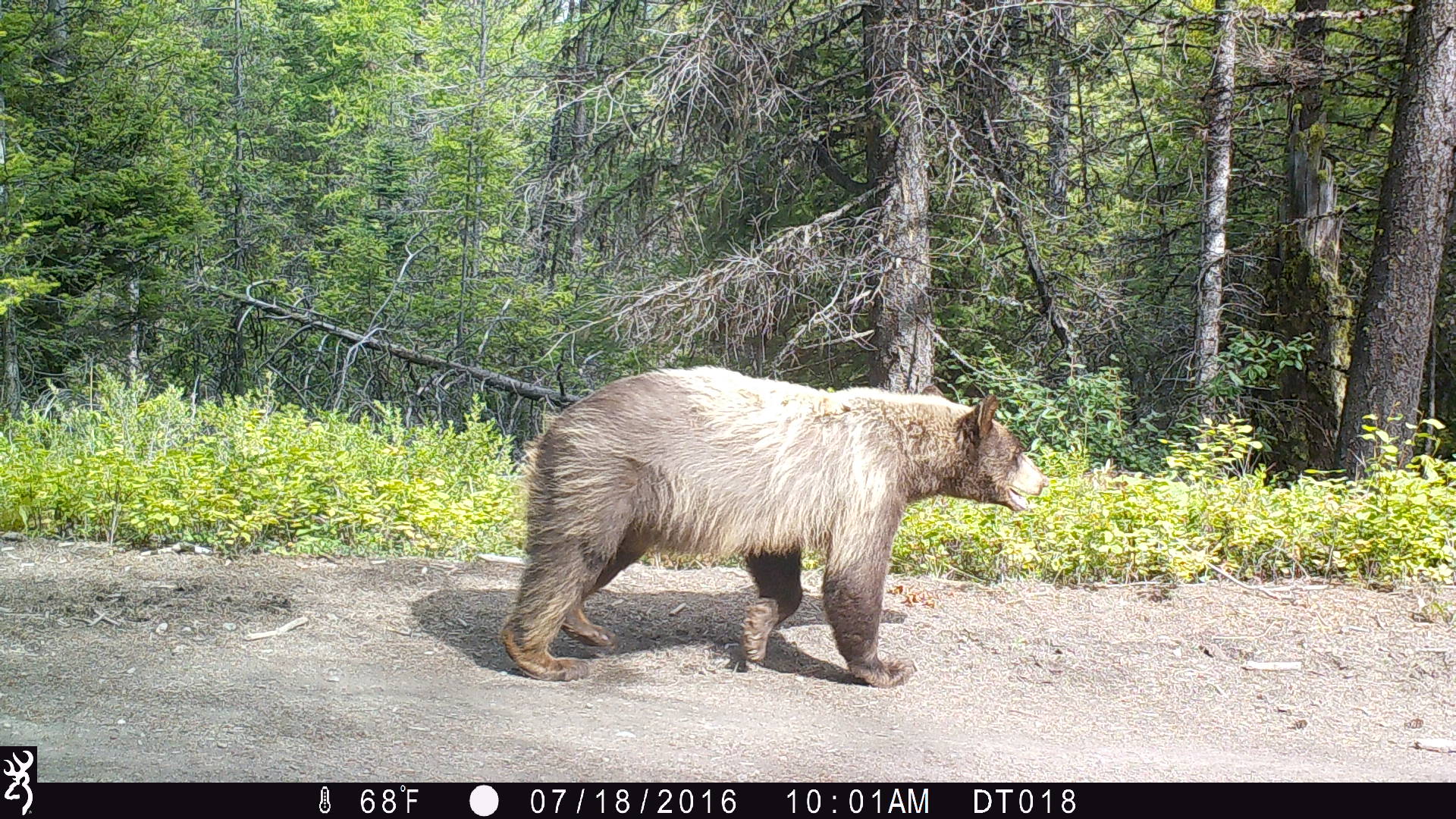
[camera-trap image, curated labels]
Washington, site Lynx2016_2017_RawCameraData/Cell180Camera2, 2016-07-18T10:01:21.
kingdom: Animalia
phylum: Chordata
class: Mammalia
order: Carnivora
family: Ursidae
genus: Ursus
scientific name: Ursus americanus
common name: american black bear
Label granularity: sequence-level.